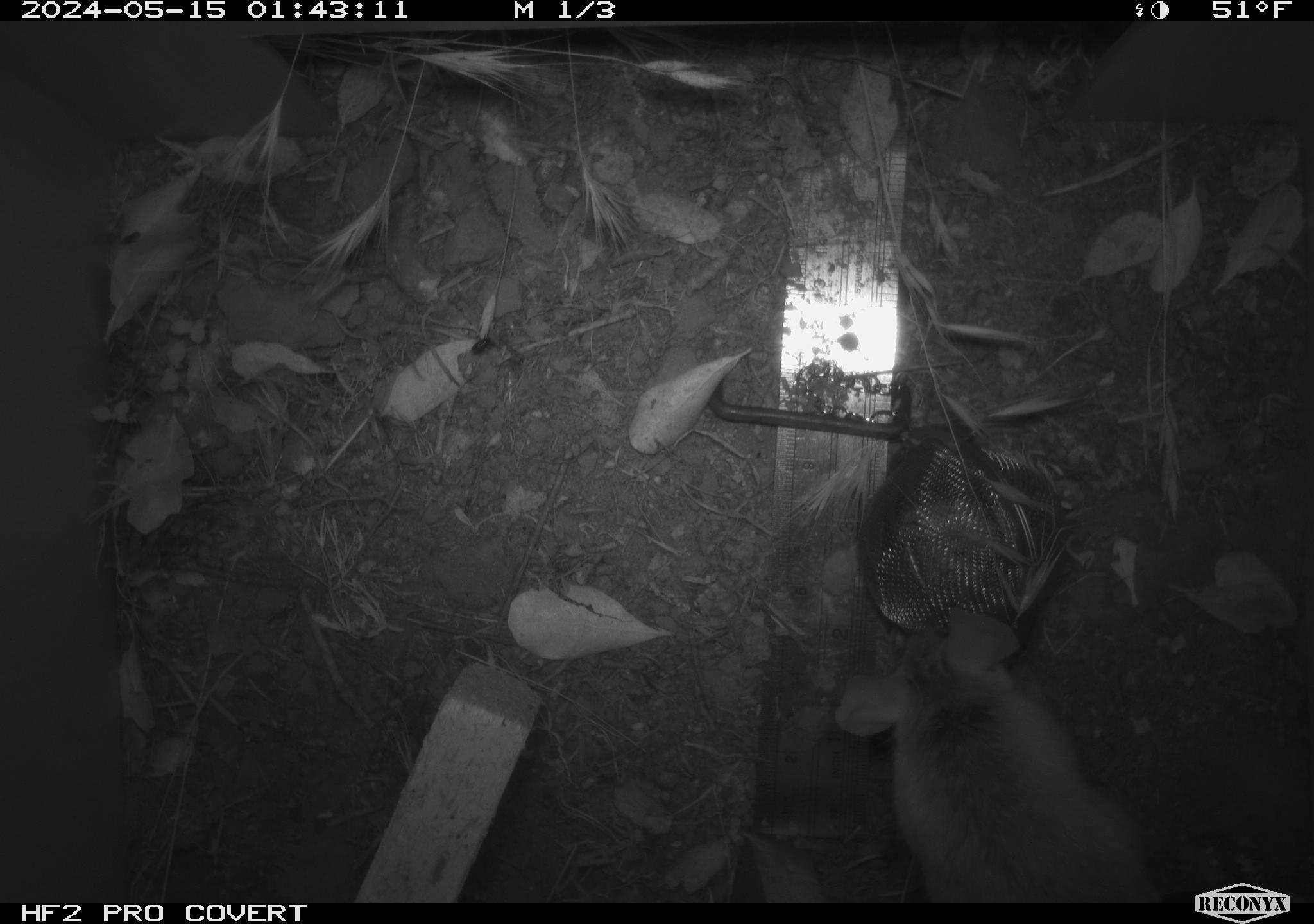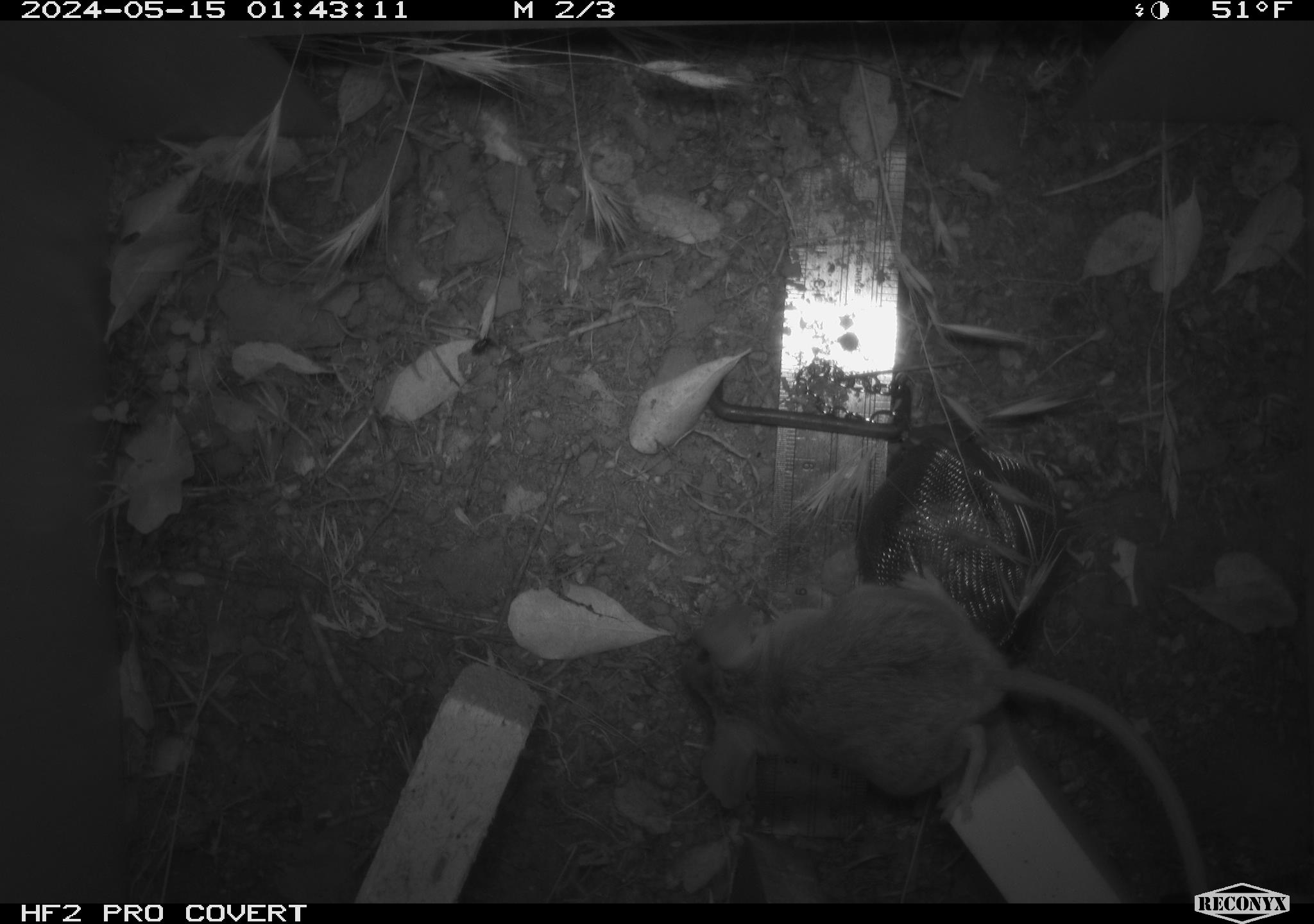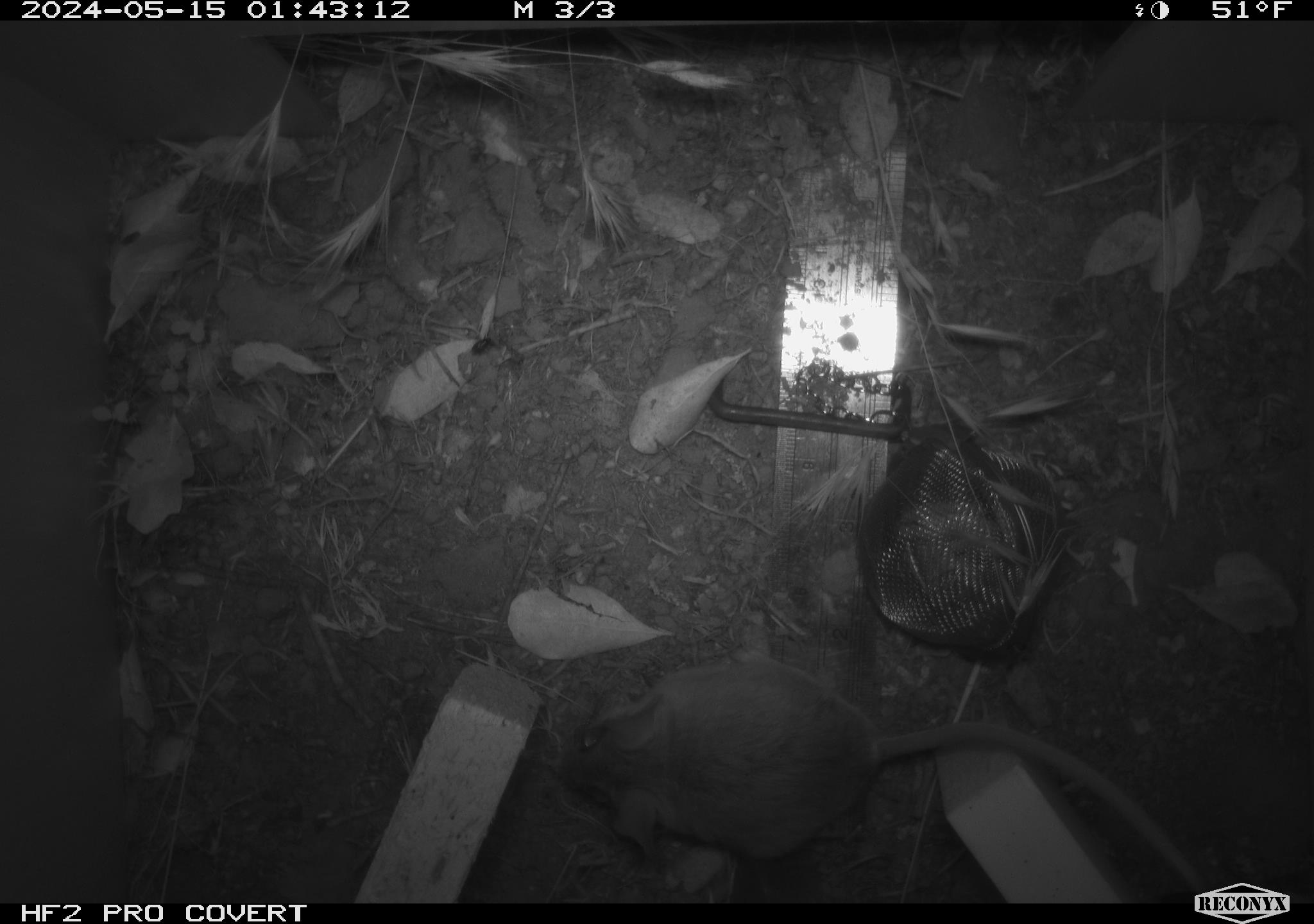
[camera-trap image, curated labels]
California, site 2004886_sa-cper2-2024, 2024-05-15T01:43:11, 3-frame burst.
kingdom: Animalia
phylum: Chordata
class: Mammalia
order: Rodentia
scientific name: Rodentia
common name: rodent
Rodent (Rodentia).